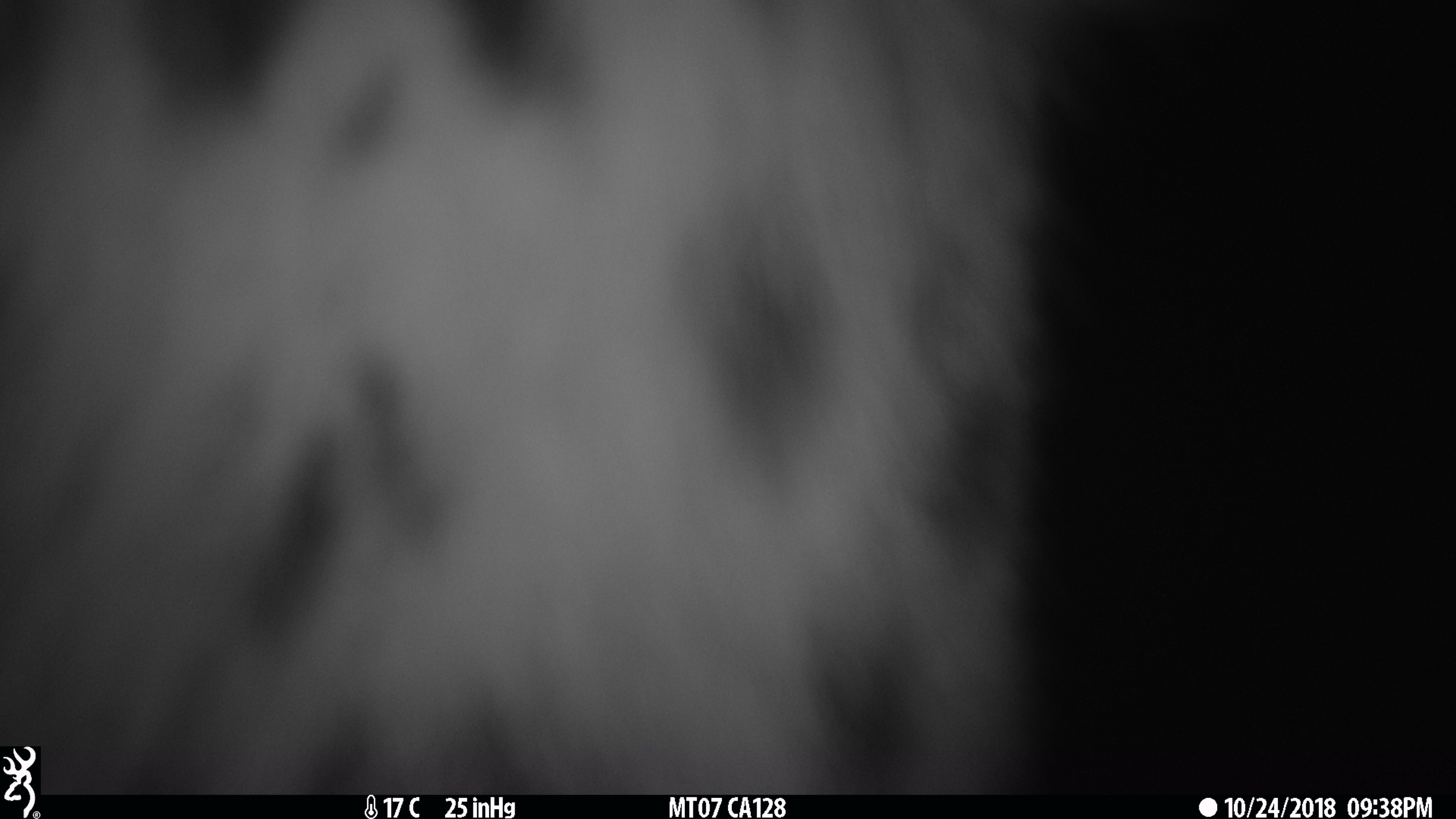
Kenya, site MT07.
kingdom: Animalia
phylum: Chordata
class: Mammalia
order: Carnivora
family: Felidae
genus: Leptailurus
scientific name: Leptailurus serval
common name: serval